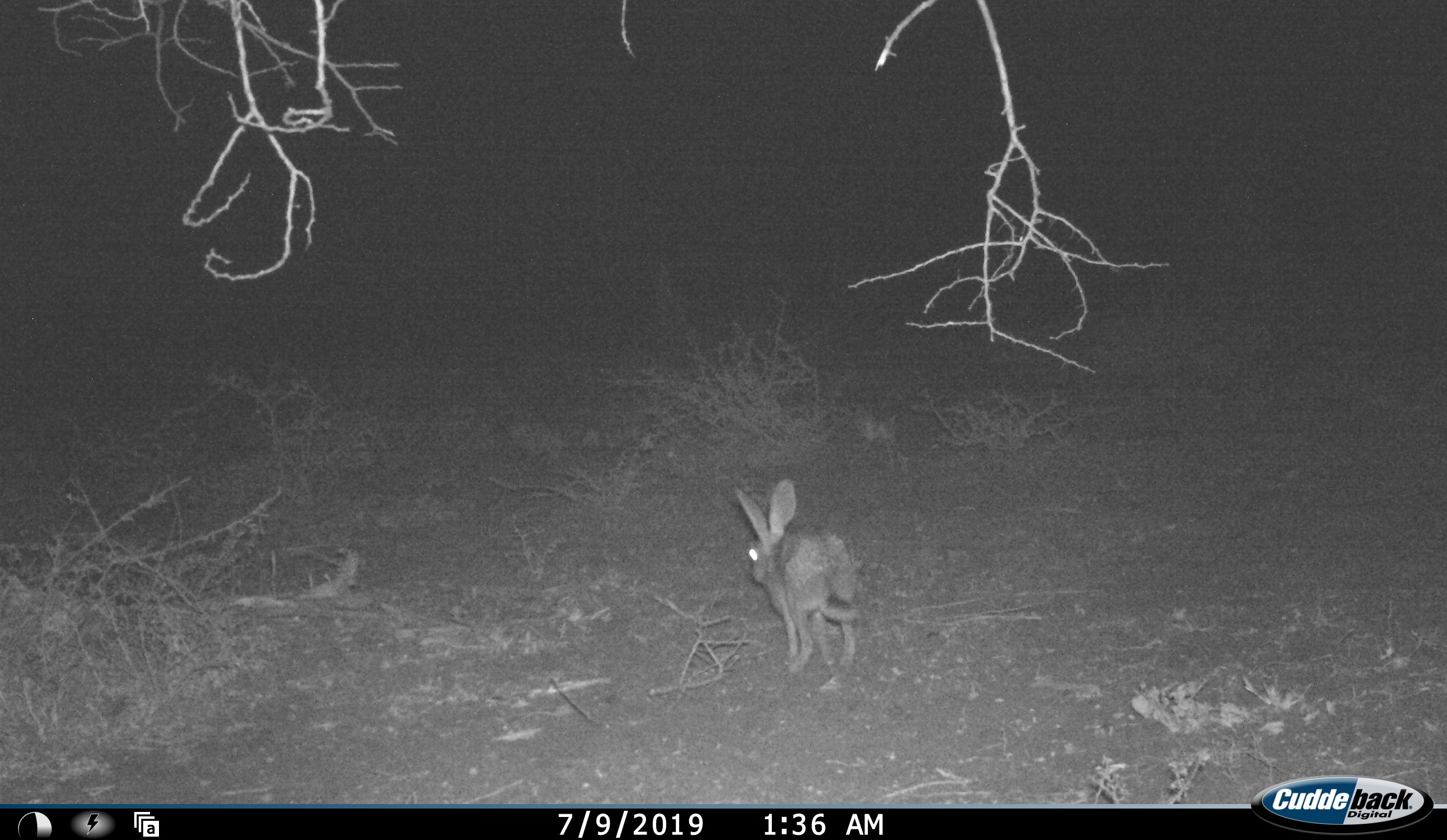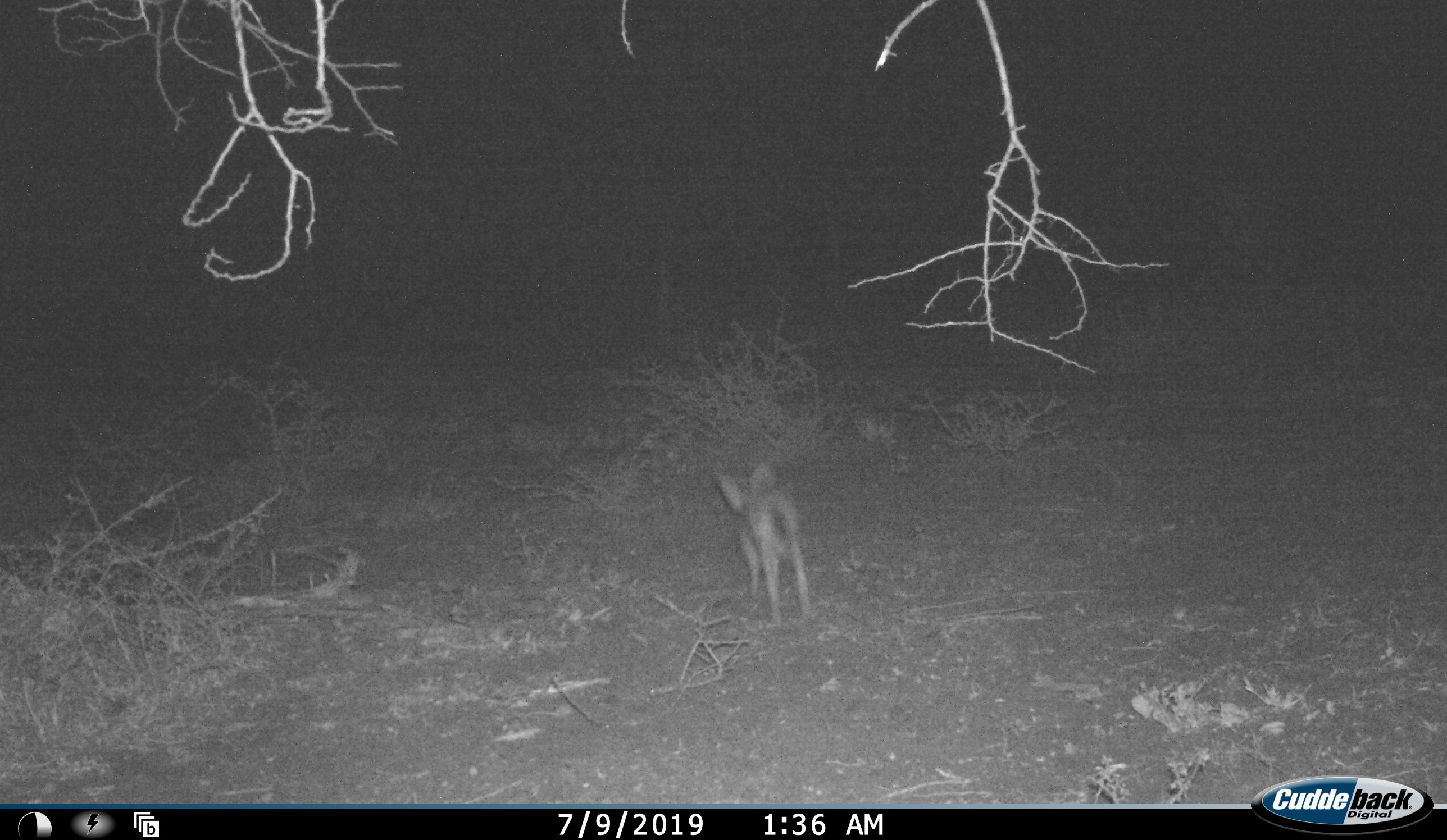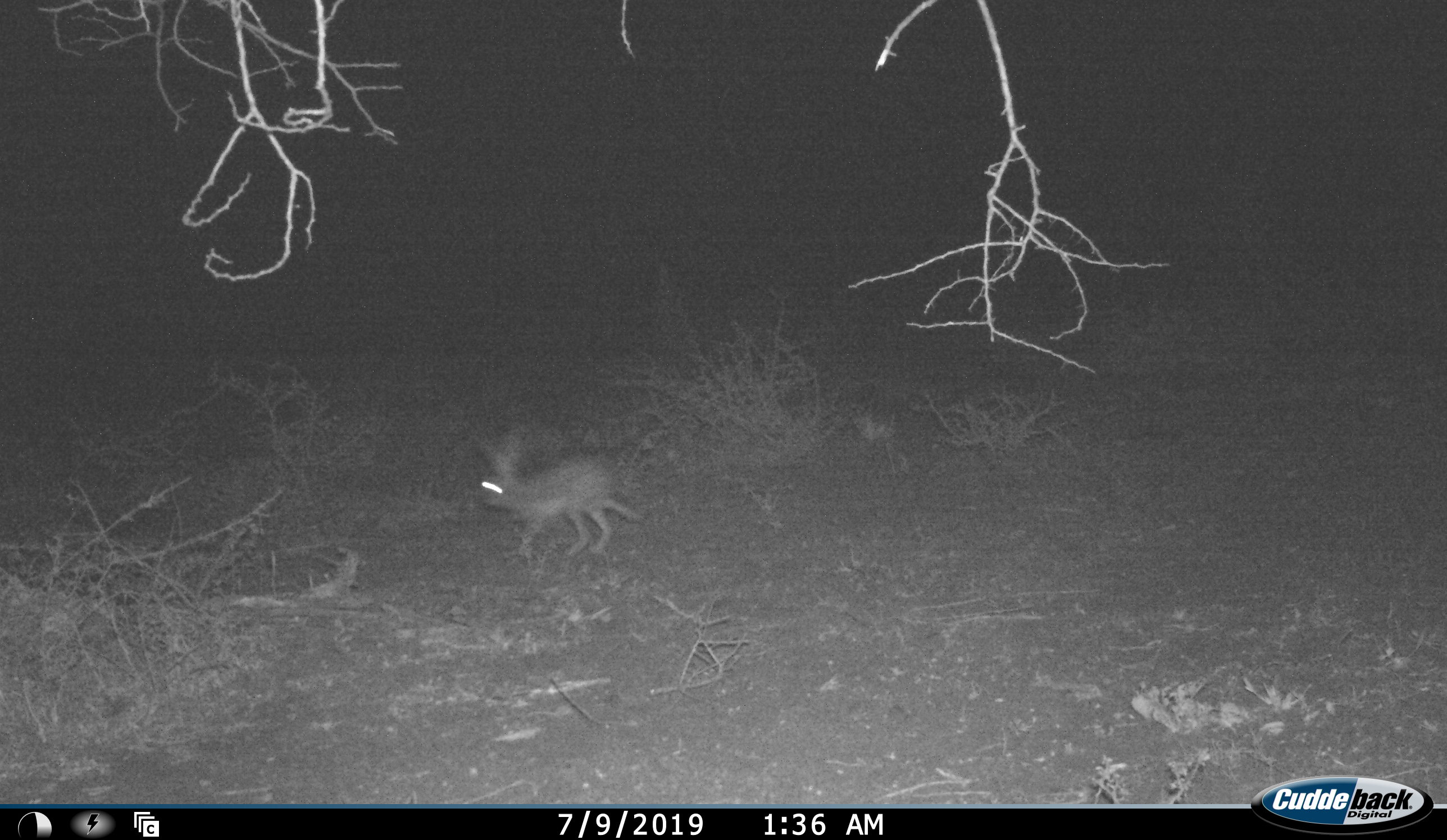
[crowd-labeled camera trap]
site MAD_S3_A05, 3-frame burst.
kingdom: Animalia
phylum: Chordata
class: Mammalia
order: Lagomorpha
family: Leporidae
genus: Lepus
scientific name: Lepus capensis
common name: cape hare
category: harecape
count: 1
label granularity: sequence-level